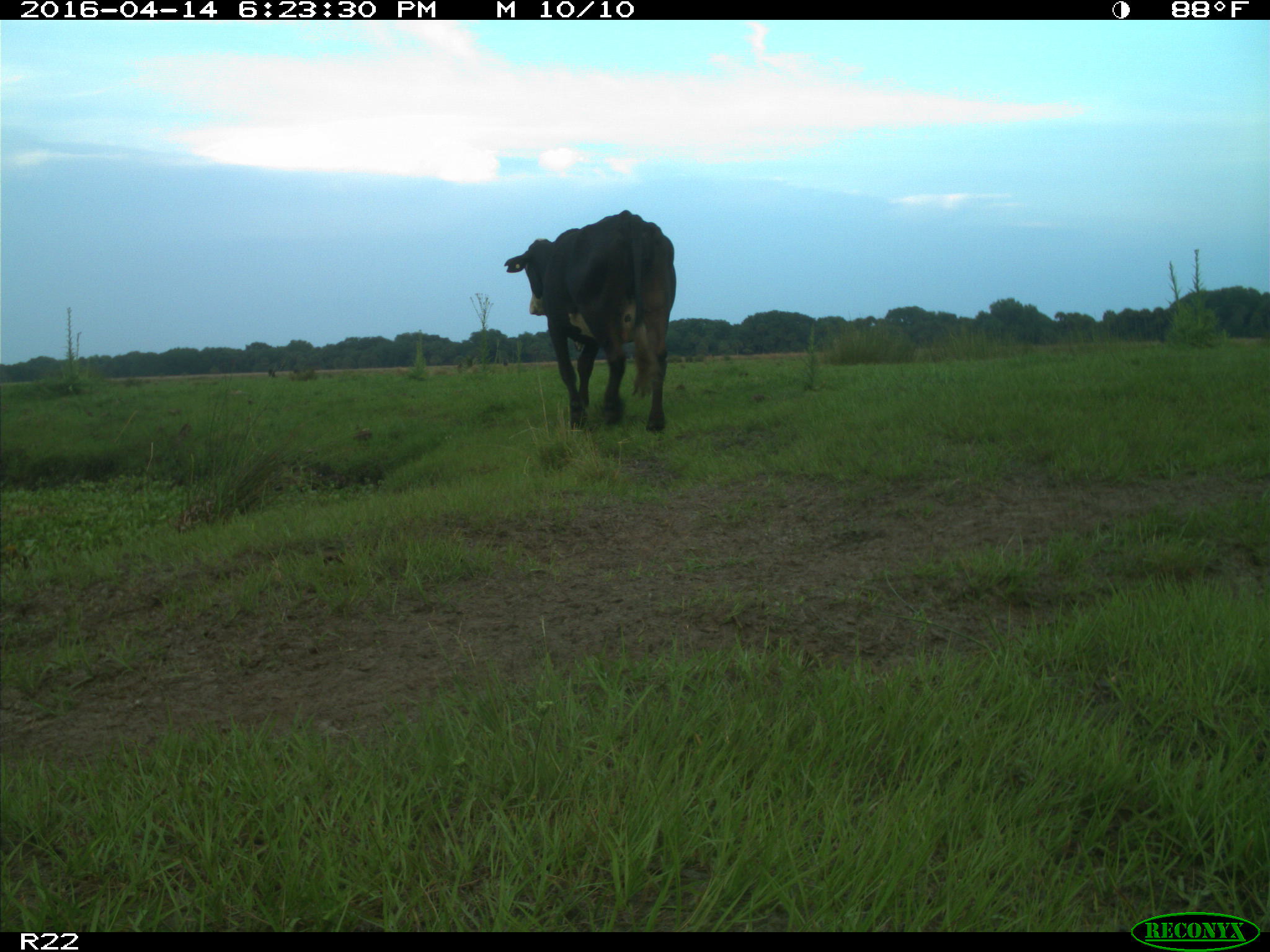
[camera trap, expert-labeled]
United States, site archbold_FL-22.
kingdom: Animalia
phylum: Chordata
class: Mammalia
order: Artiodactyla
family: Bovidae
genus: Bos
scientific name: Bos taurus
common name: domestic cow